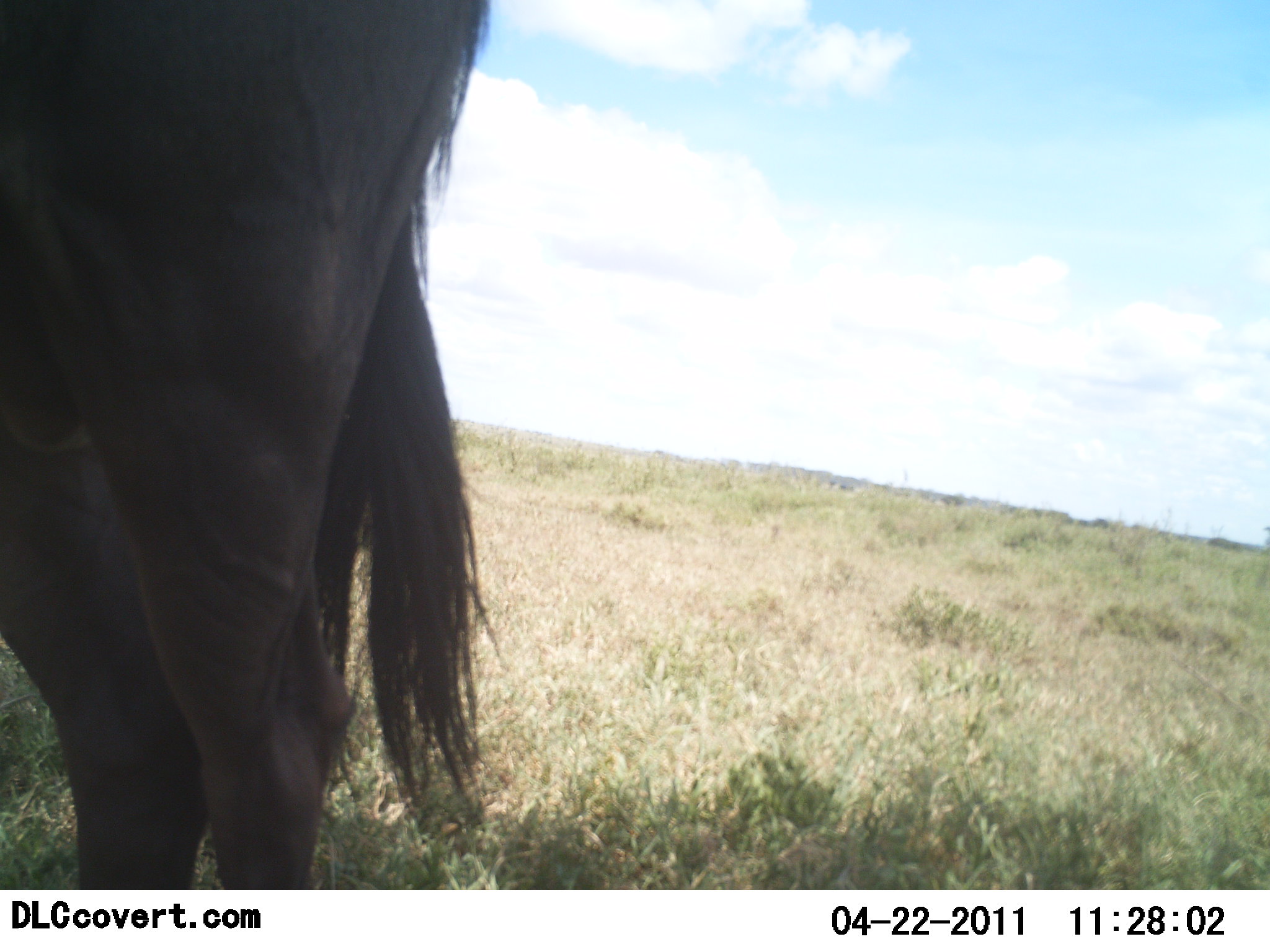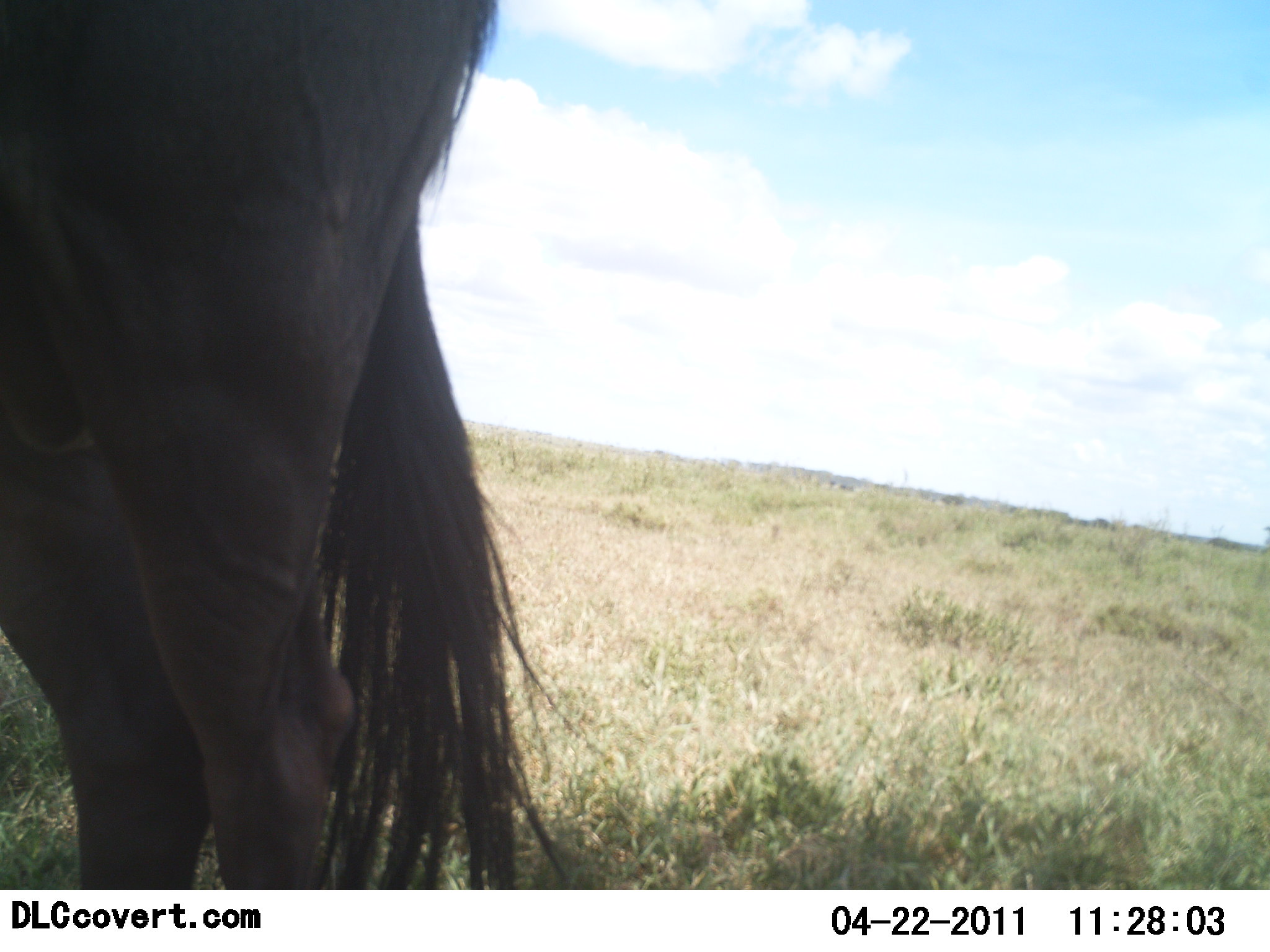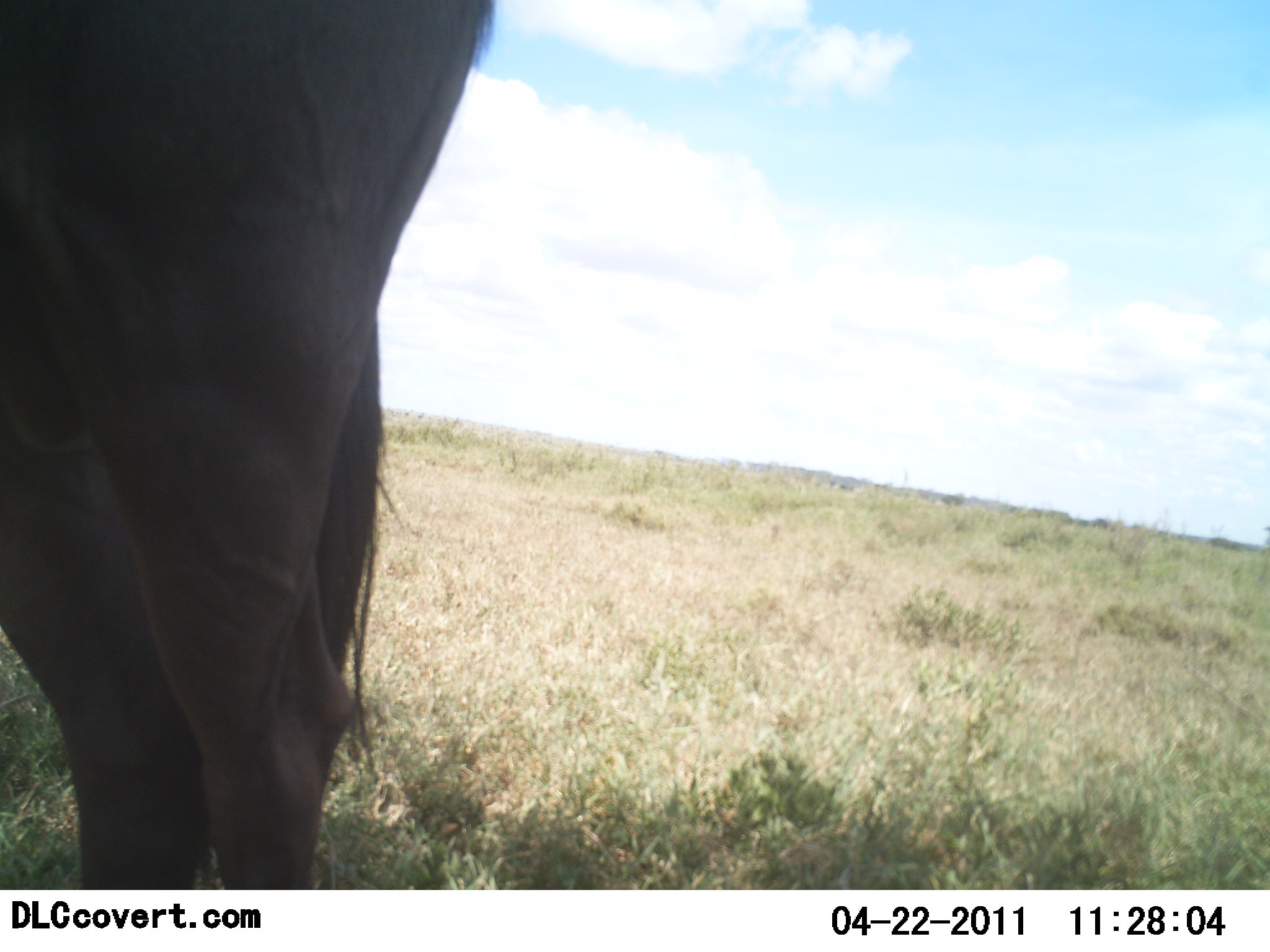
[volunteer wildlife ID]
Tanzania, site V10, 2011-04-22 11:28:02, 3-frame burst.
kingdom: Animalia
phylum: Chordata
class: Mammalia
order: Artiodactyla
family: Bovidae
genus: Connochaetes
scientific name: Connochaetes taurinus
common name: blue wildebeest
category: wildebeest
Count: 1.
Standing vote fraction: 93%.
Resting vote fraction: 0%.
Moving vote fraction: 7%.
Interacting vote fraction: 0%.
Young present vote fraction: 0%.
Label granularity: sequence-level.